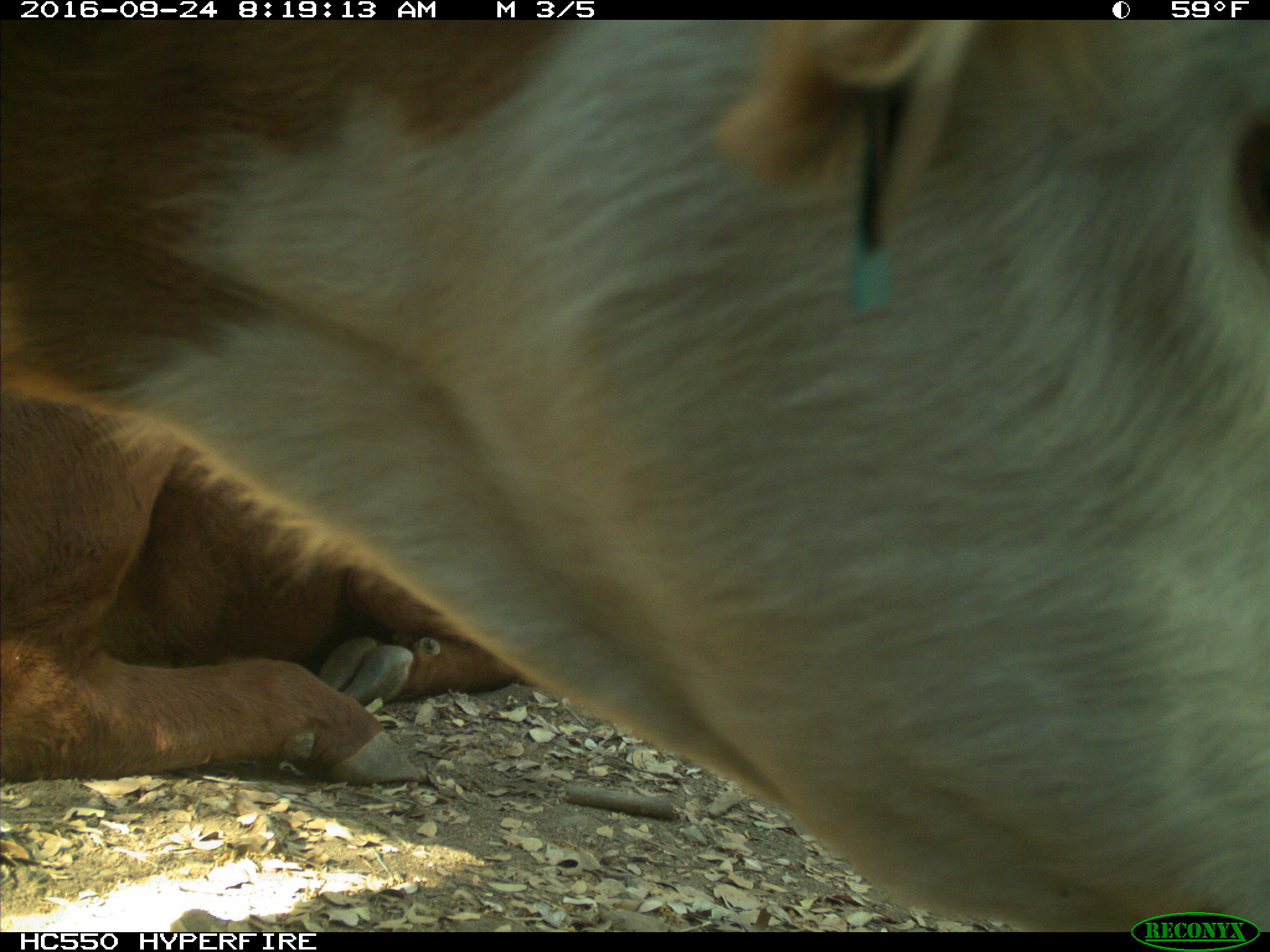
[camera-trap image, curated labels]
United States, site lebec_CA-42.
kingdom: Animalia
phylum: Chordata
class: Mammalia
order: Artiodactyla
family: Bovidae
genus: Bos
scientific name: Bos taurus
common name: domestic cow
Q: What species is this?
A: Bos taurus (domestic cow).